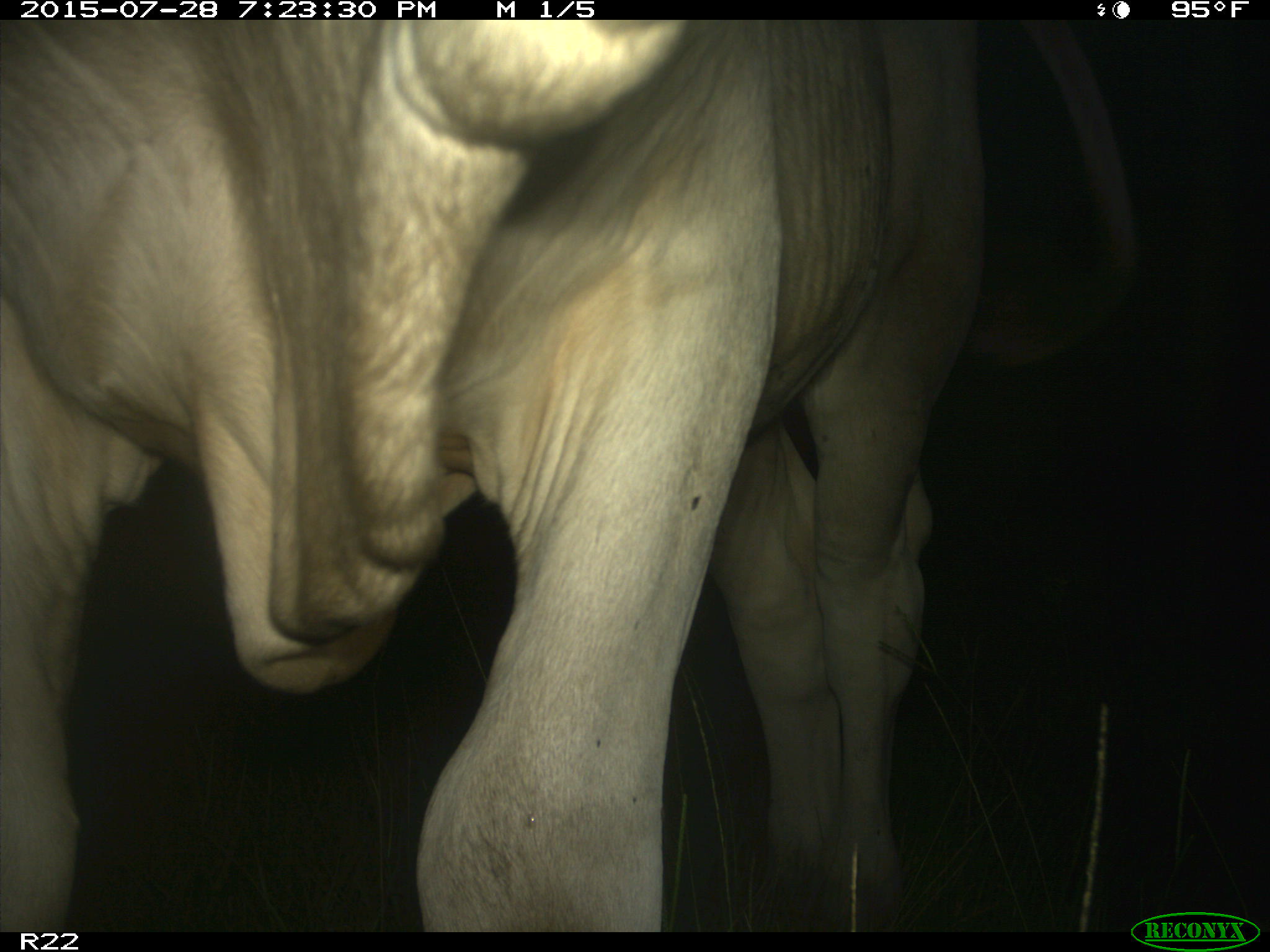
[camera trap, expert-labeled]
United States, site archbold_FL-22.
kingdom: Animalia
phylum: Chordata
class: Mammalia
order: Artiodactyla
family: Bovidae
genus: Bos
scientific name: Bos taurus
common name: domestic cow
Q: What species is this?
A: Bos taurus (domestic cow).